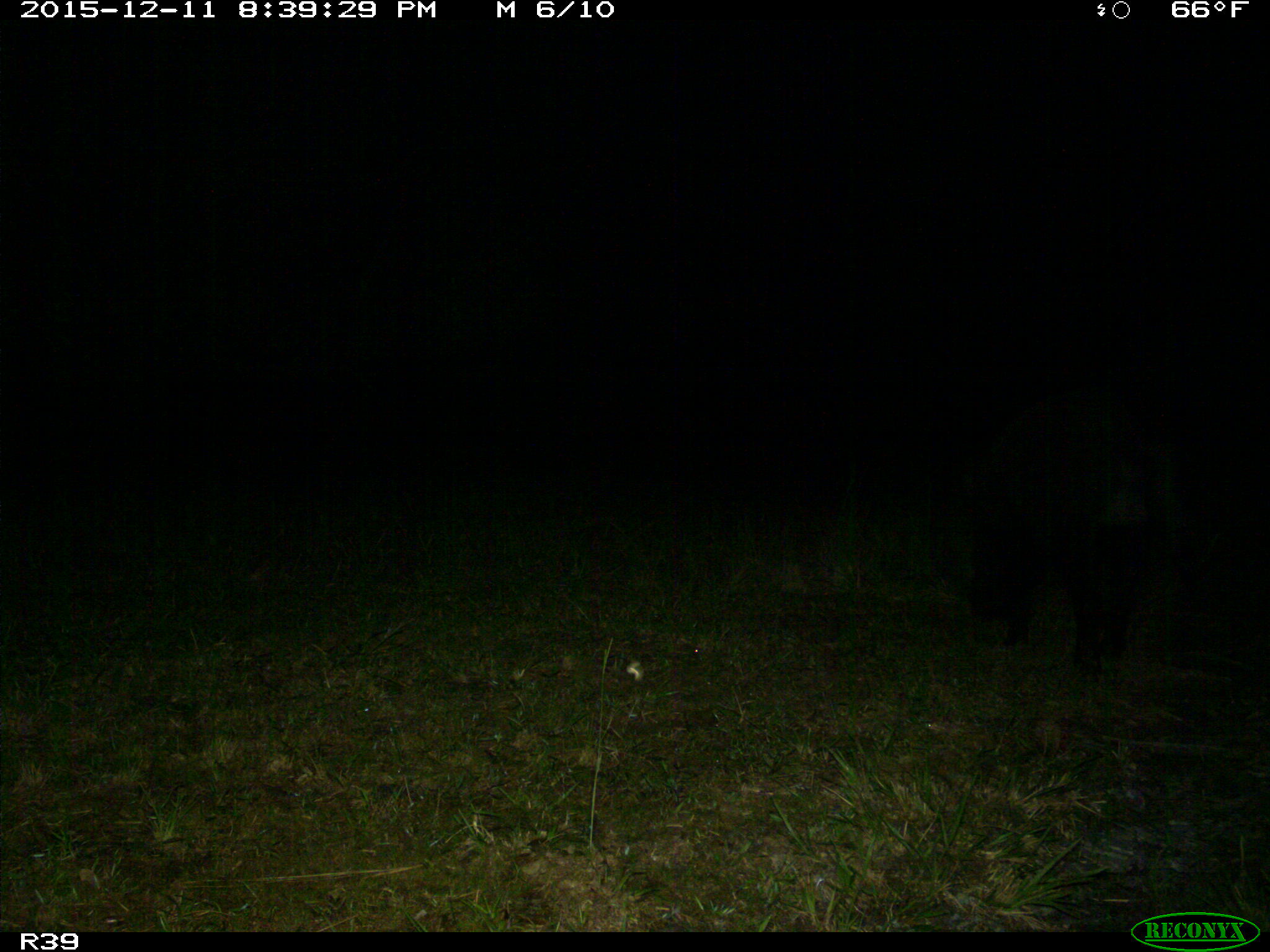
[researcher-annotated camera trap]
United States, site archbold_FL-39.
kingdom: Animalia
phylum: Chordata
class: Mammalia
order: Artiodactyla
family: Suidae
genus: Sus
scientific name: Sus scrofa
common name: wild boar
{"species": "Sus scrofa (wild boar)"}